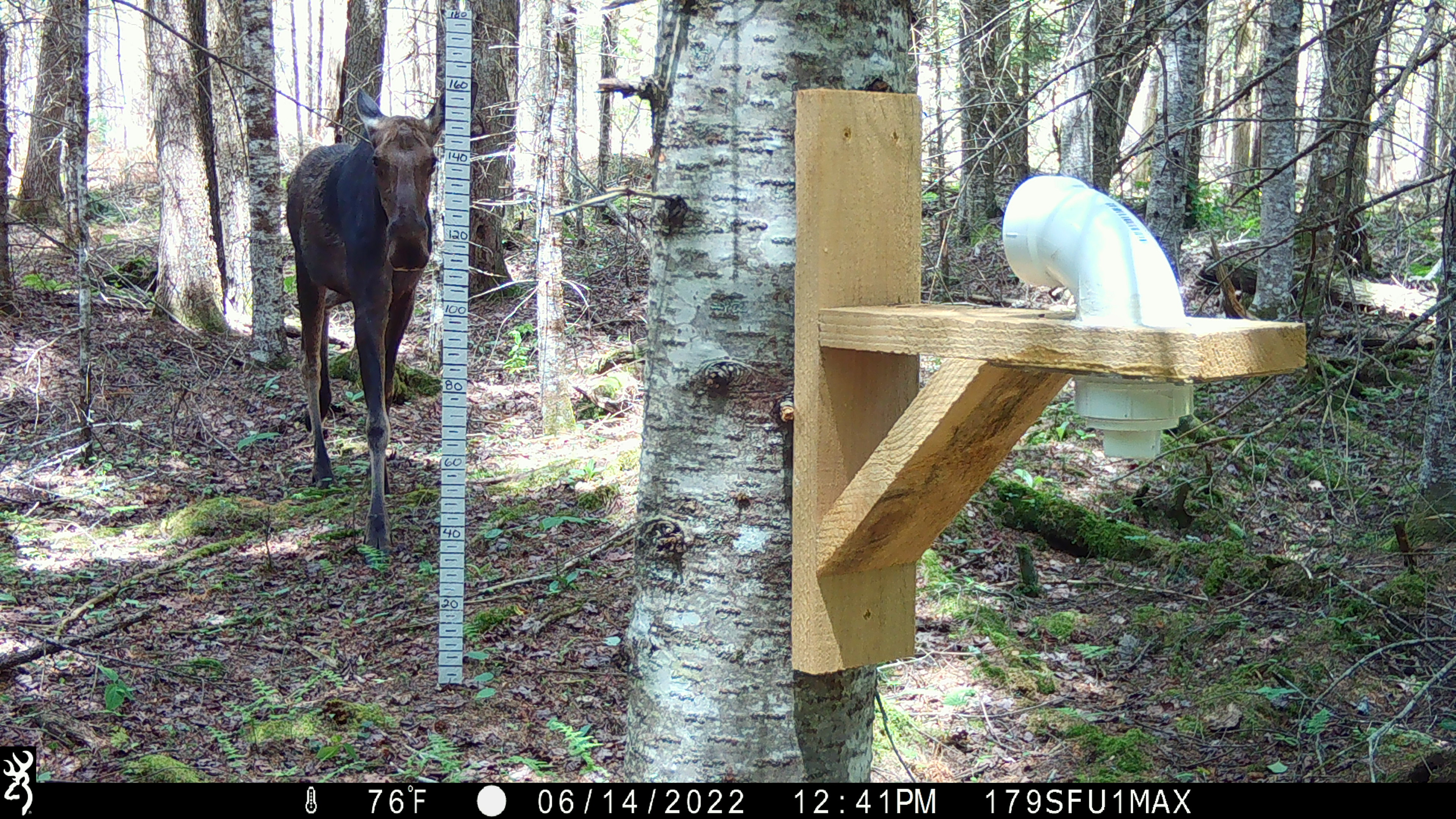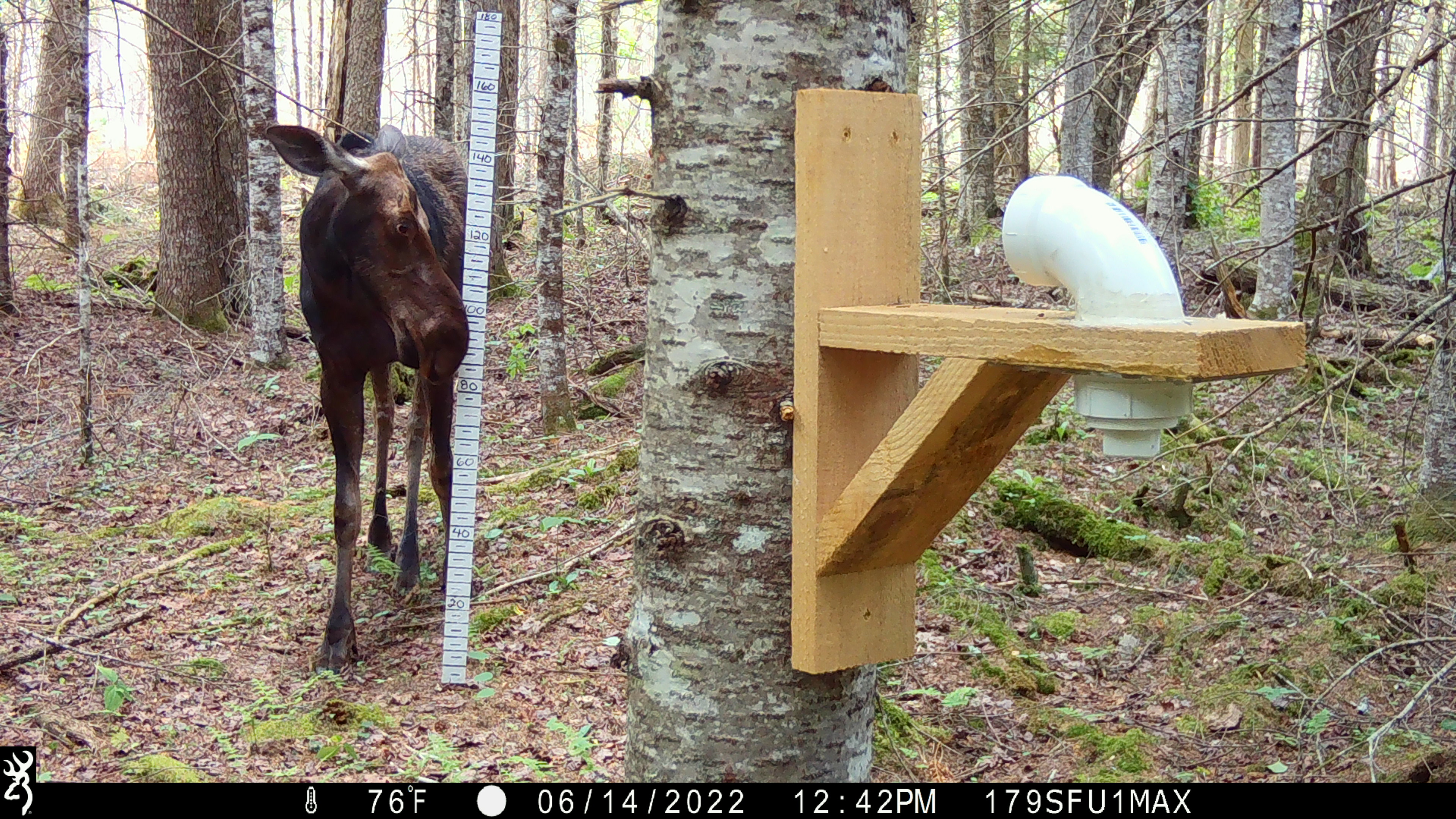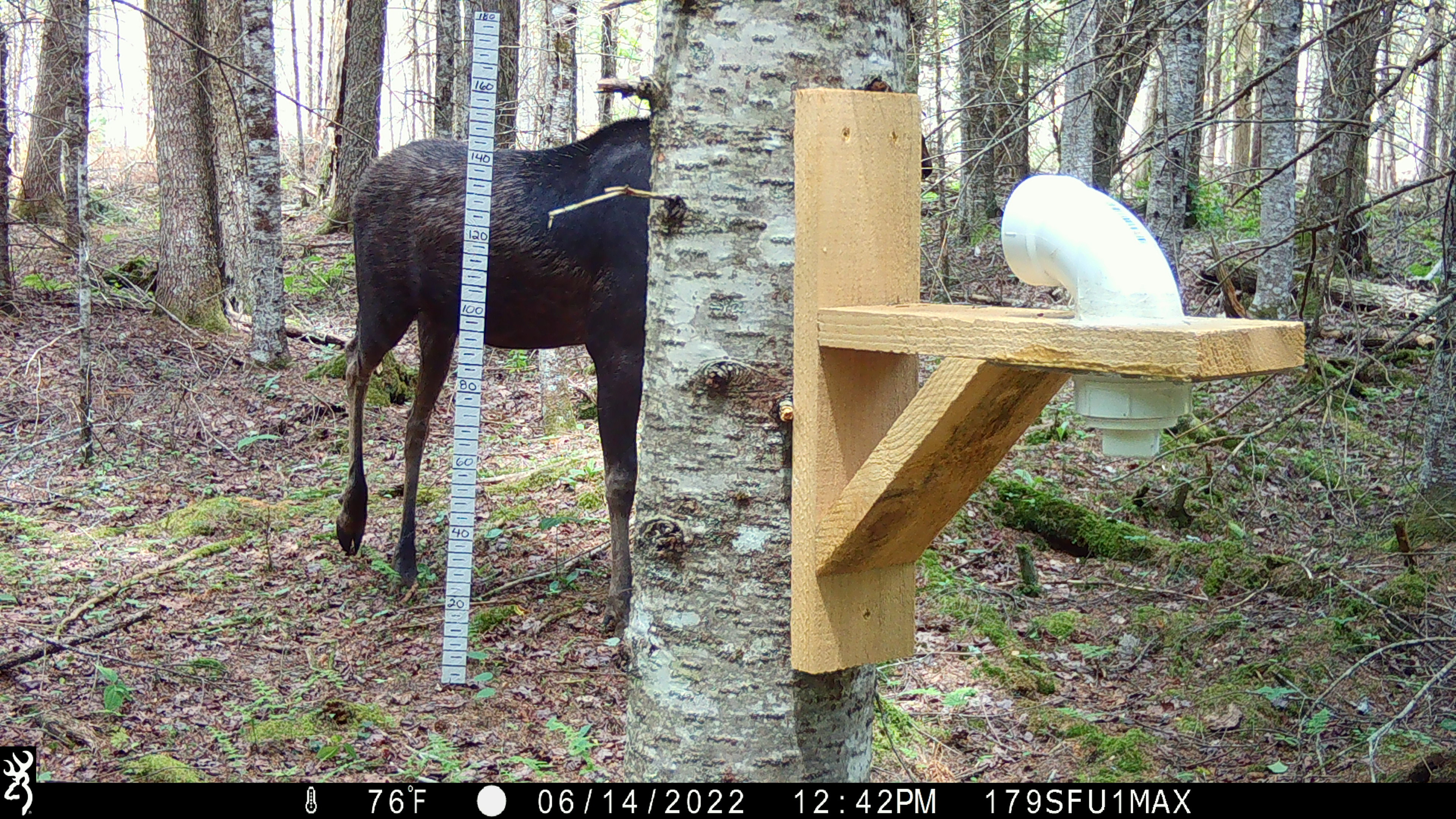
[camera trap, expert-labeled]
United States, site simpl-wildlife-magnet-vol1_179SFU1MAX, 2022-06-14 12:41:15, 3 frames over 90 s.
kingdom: Animalia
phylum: Chordata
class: Mammalia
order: Artiodactyla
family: Cervidae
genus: Alces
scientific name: Alces alces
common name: moose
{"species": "moose (Alces alces)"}